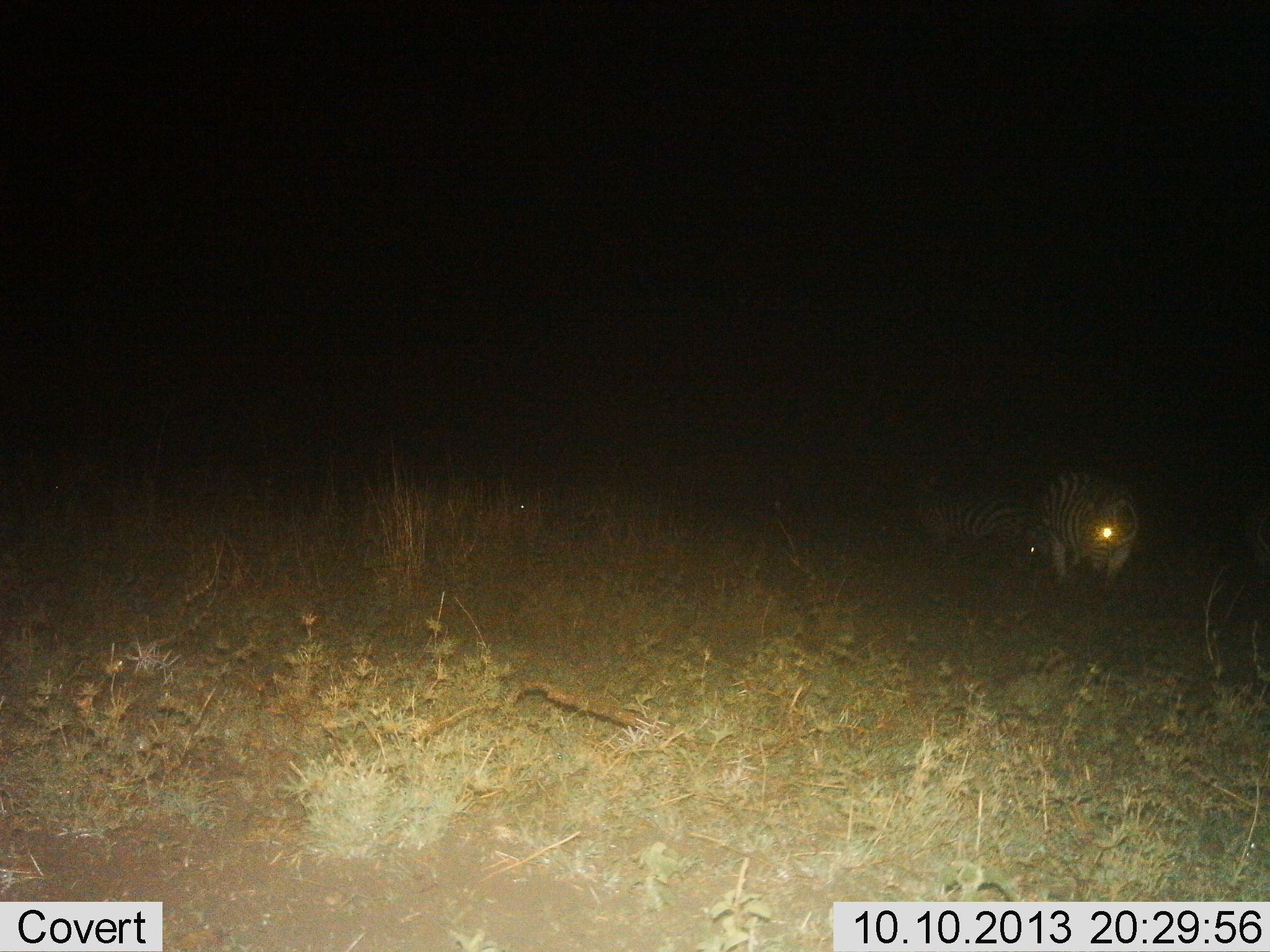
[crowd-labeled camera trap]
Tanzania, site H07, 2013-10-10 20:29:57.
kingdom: Animalia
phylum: Chordata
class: Mammalia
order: Perissodactyla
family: Equidae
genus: Equus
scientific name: Equus quagga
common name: plains zebra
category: zebra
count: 2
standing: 90%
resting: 10%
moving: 0%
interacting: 0%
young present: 0%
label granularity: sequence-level